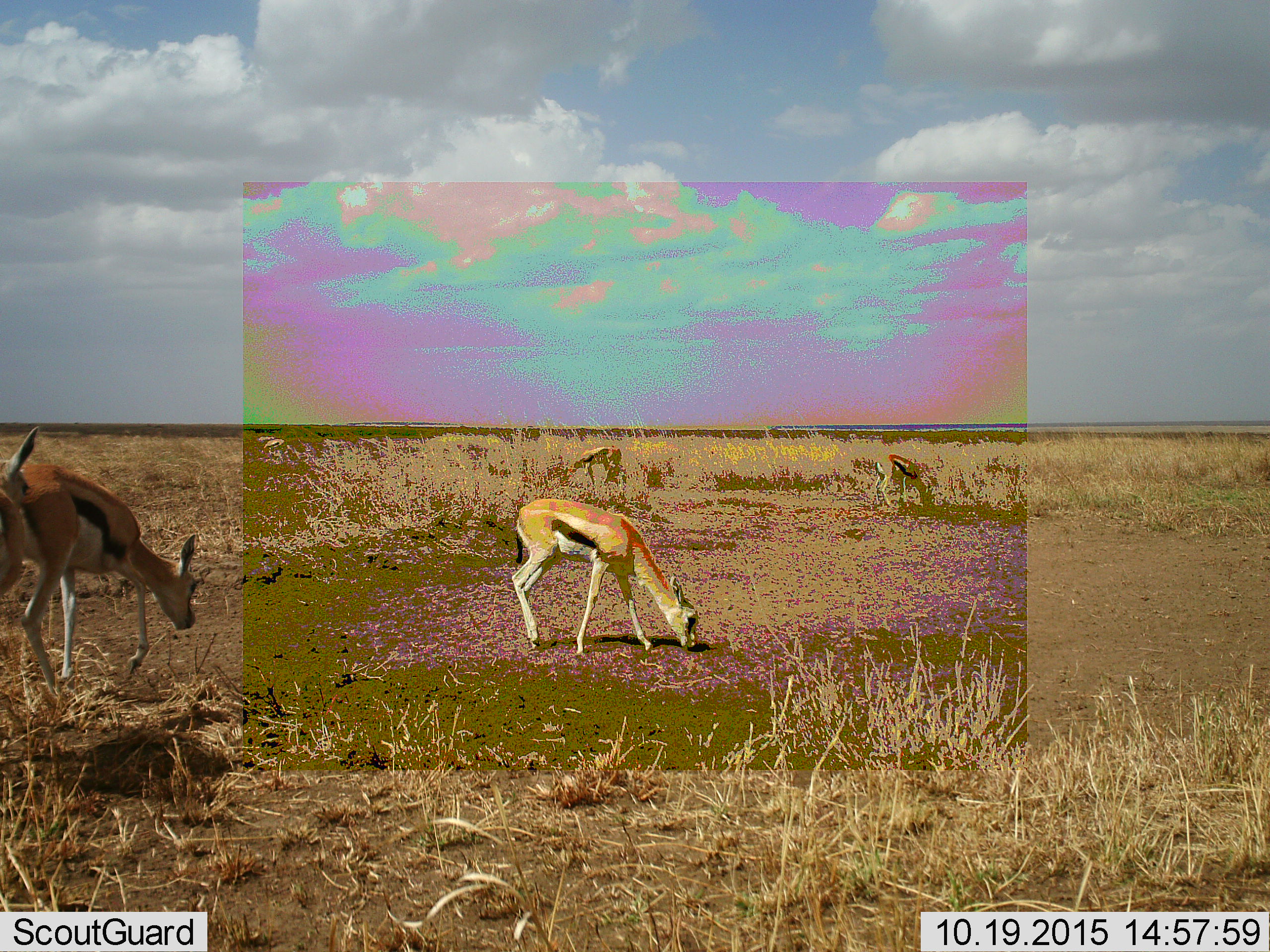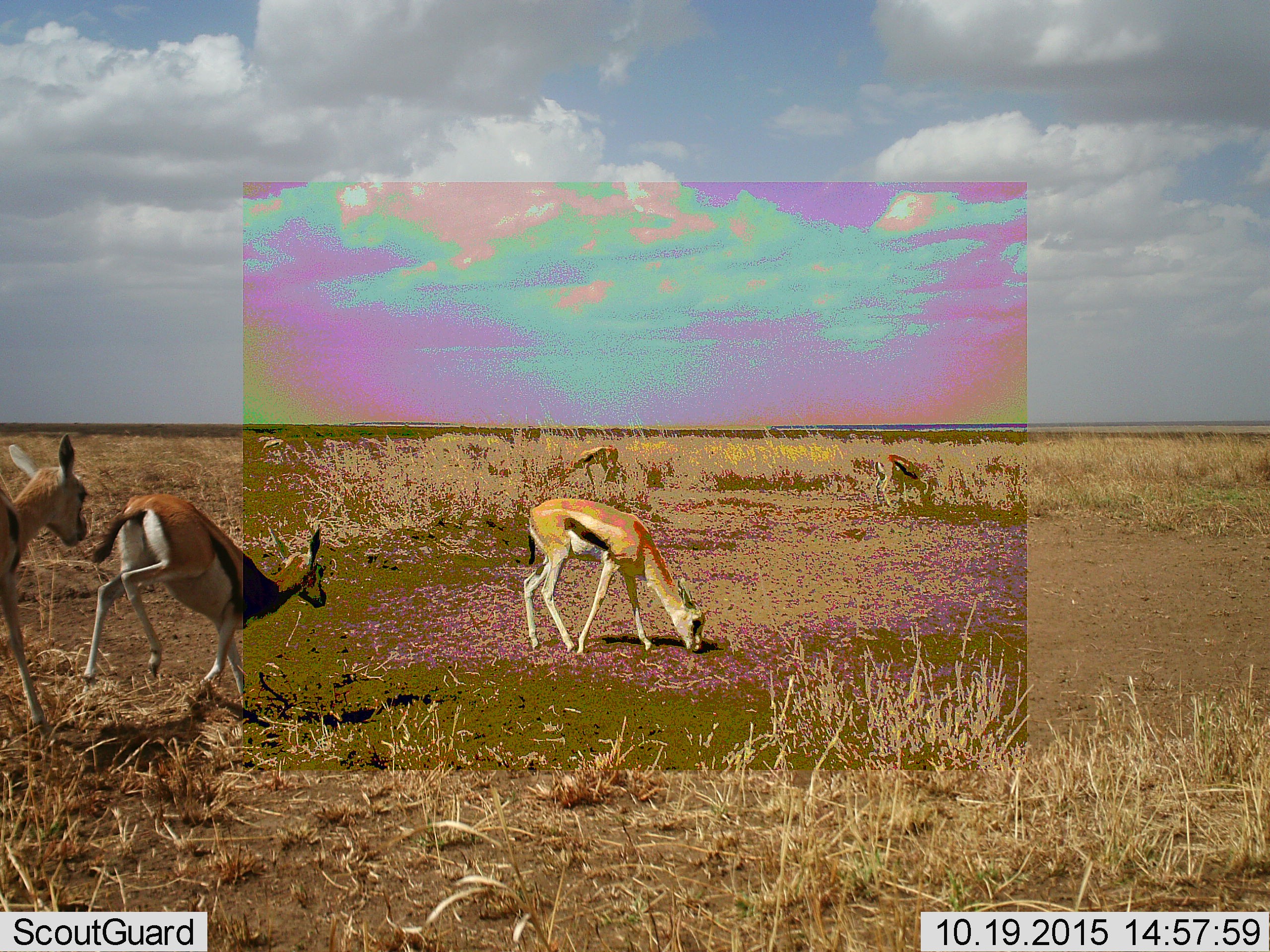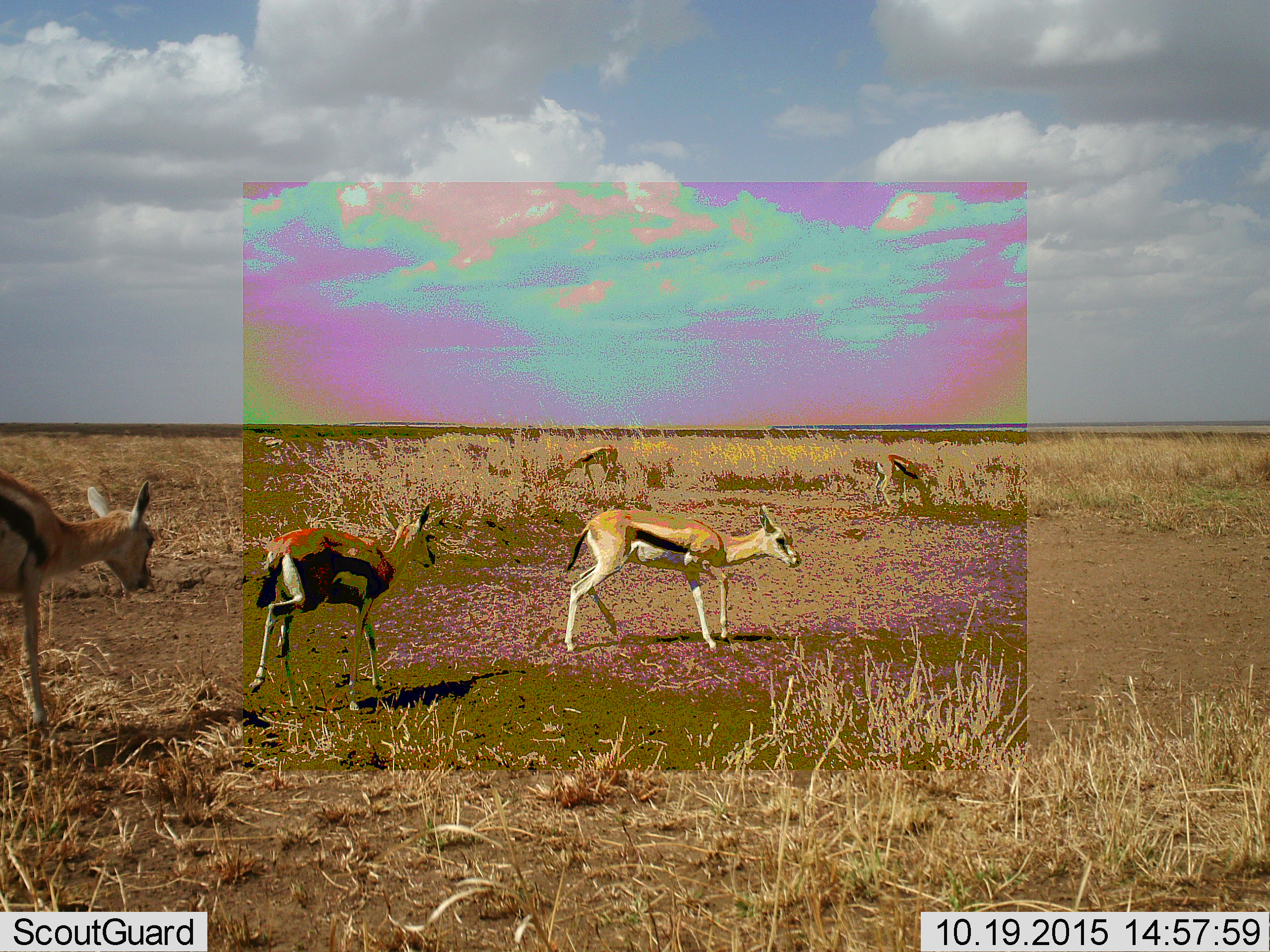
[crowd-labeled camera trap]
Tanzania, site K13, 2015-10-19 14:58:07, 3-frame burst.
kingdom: Animalia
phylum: Chordata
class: Mammalia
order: Artiodactyla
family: Bovidae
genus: Eudorcas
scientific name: Eudorcas thomsonii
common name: thomson's gazelle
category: gazellethomsons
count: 6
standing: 44%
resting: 0%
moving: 89%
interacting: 0%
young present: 22%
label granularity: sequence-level